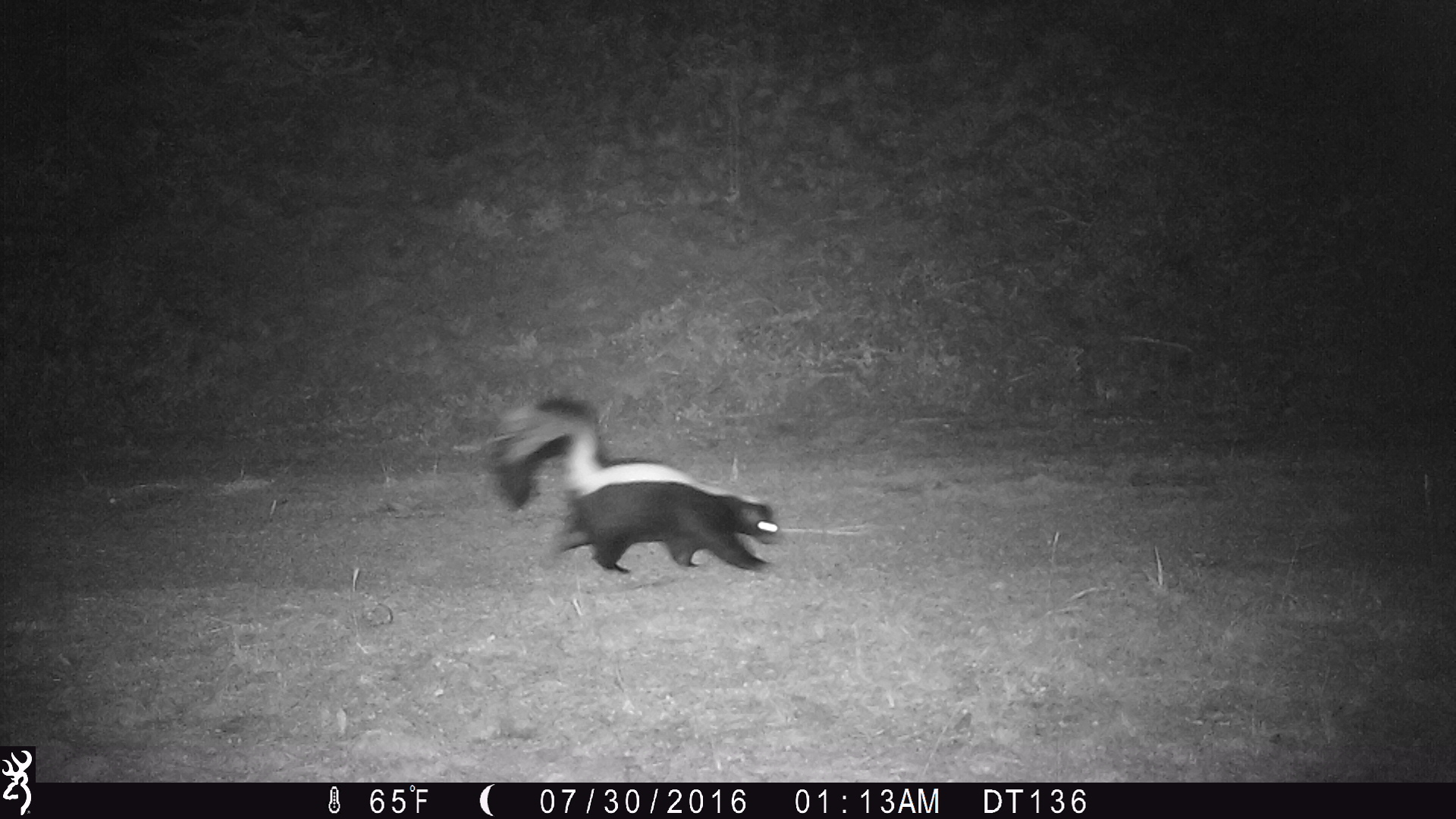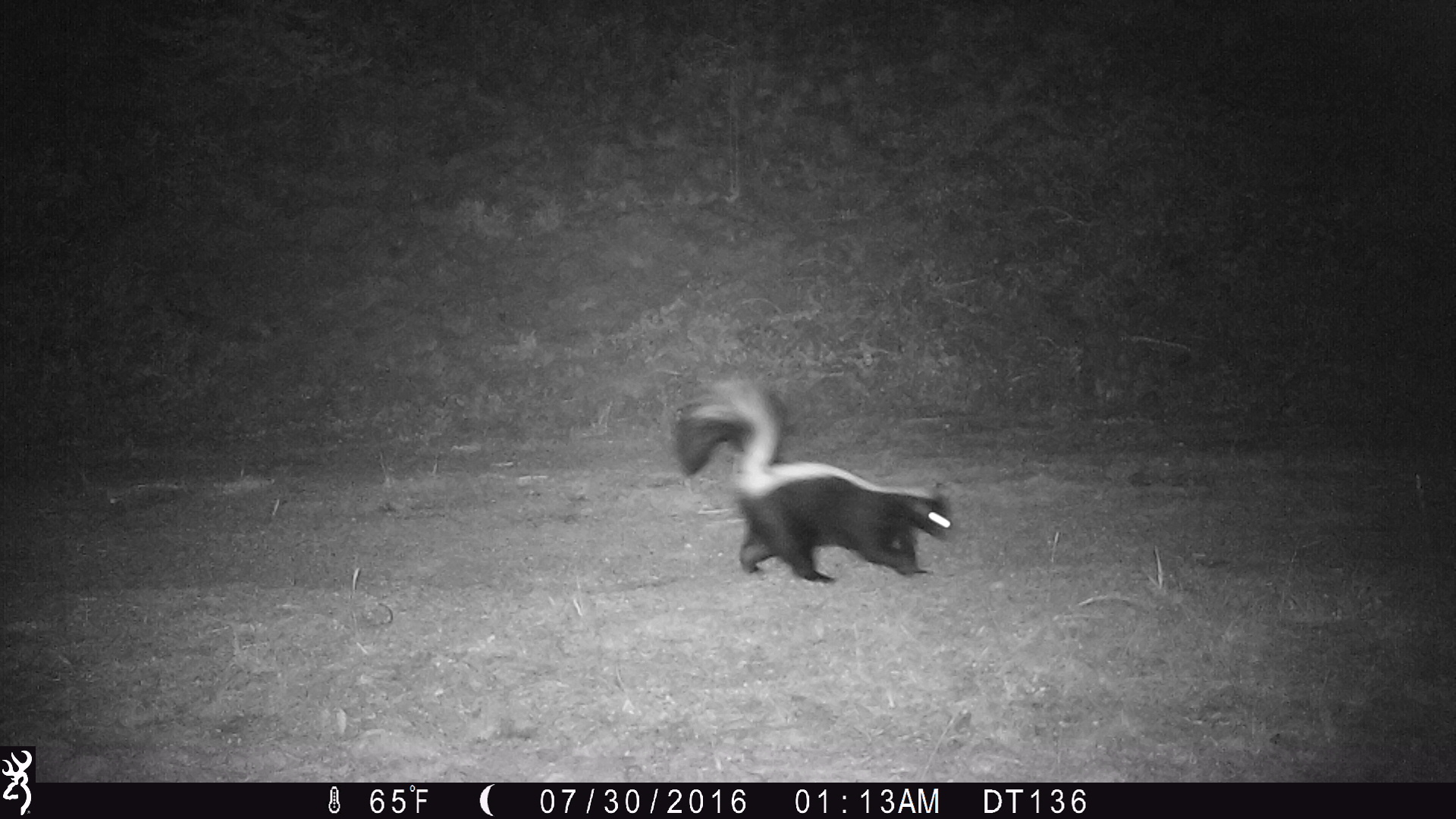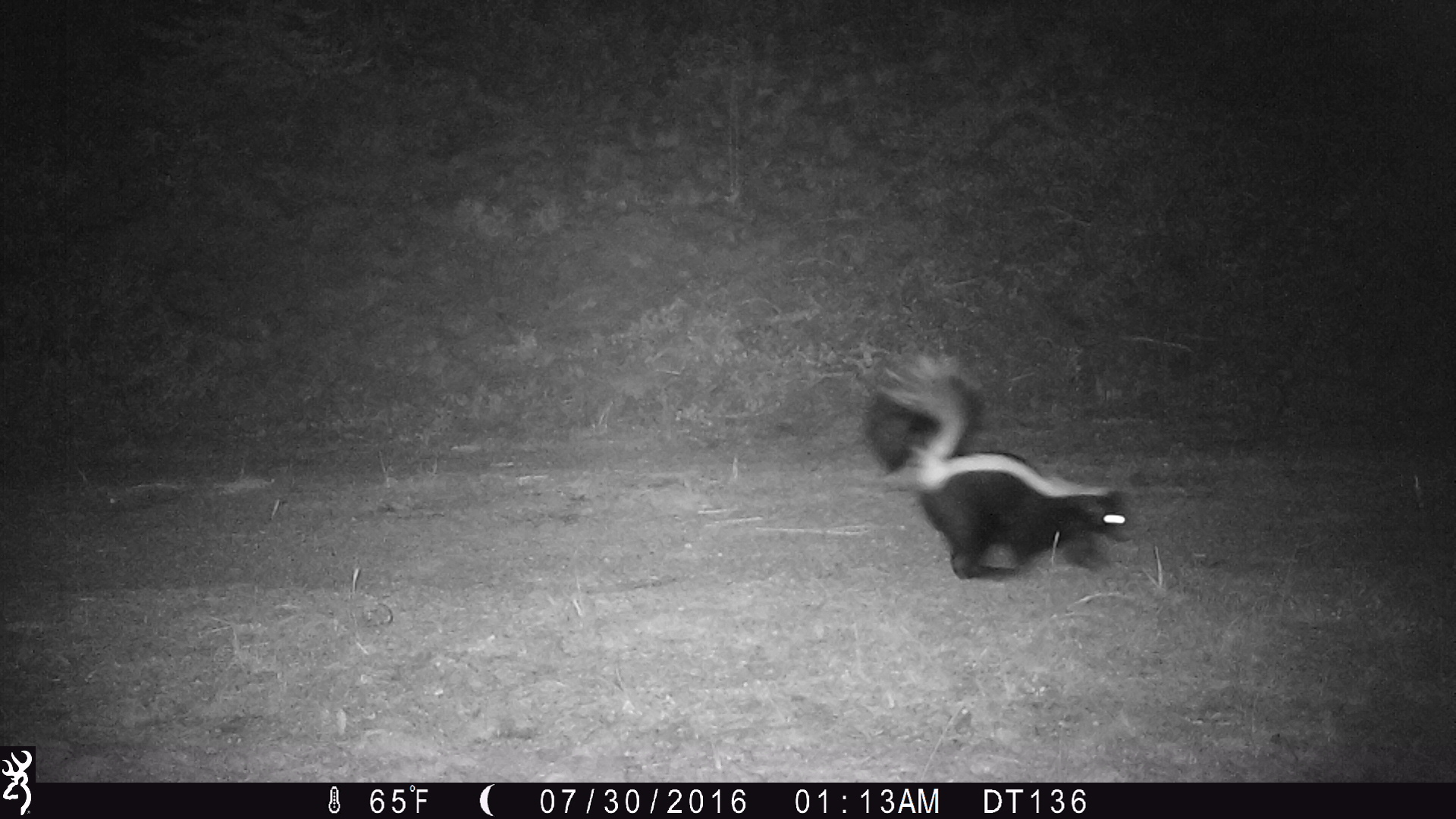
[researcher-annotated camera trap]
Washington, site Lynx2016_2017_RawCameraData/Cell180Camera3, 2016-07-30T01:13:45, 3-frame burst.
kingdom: Animalia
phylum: Chordata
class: Mammalia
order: Carnivora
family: Mephitidae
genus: Mephitis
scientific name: Mephitis mephitis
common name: striped skunk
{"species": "Mephitis mephitis (striped skunk)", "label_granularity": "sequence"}